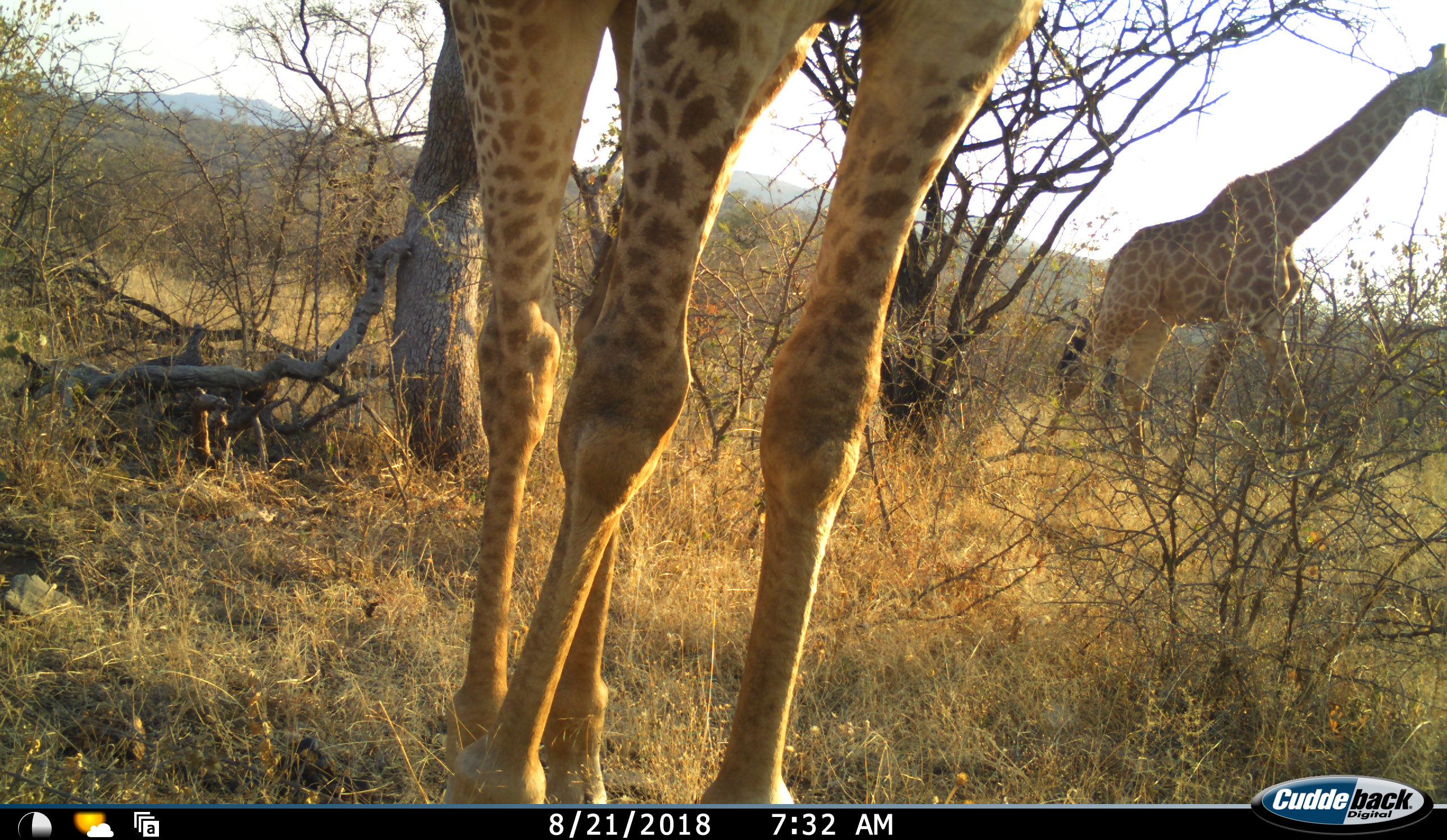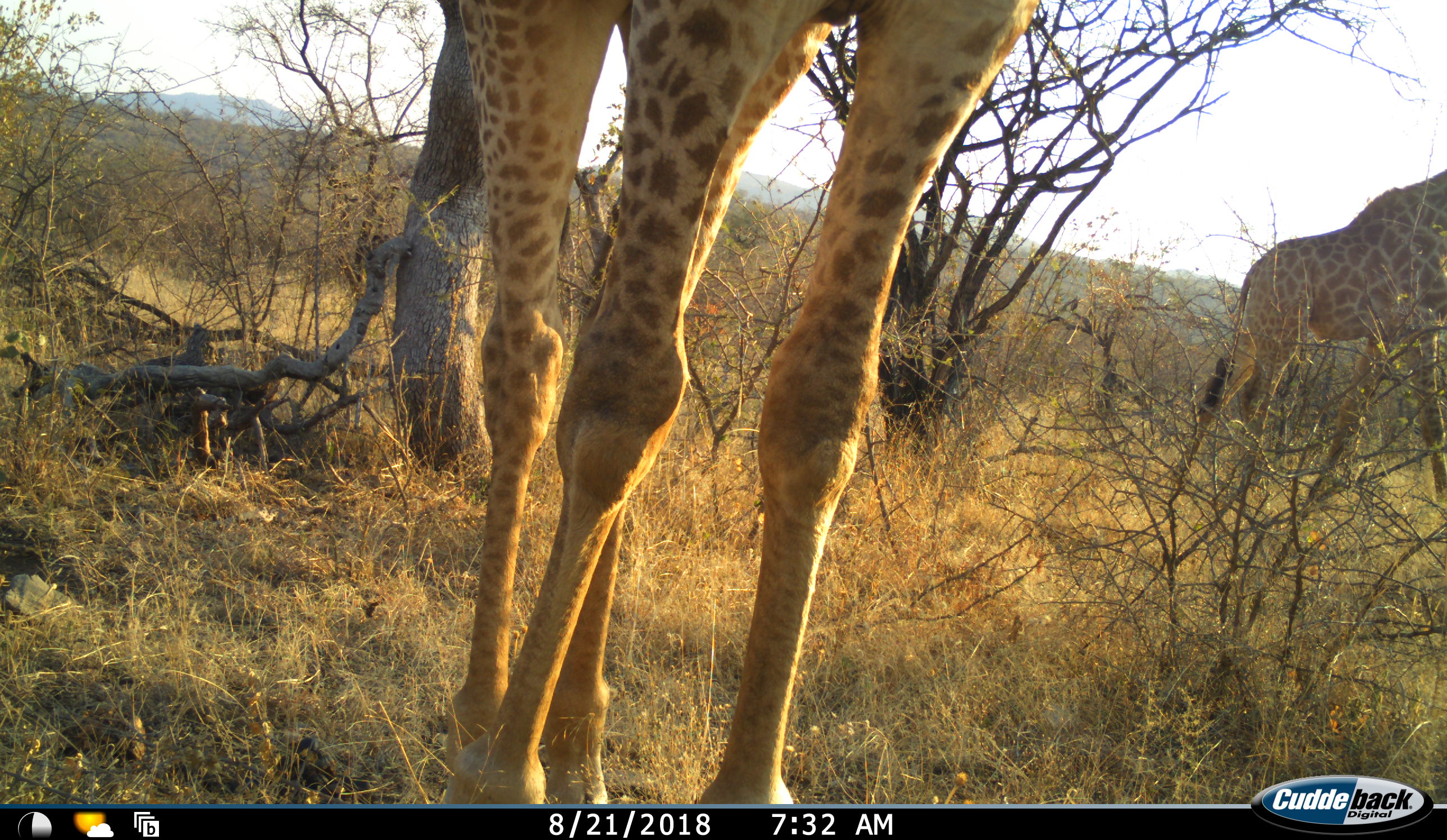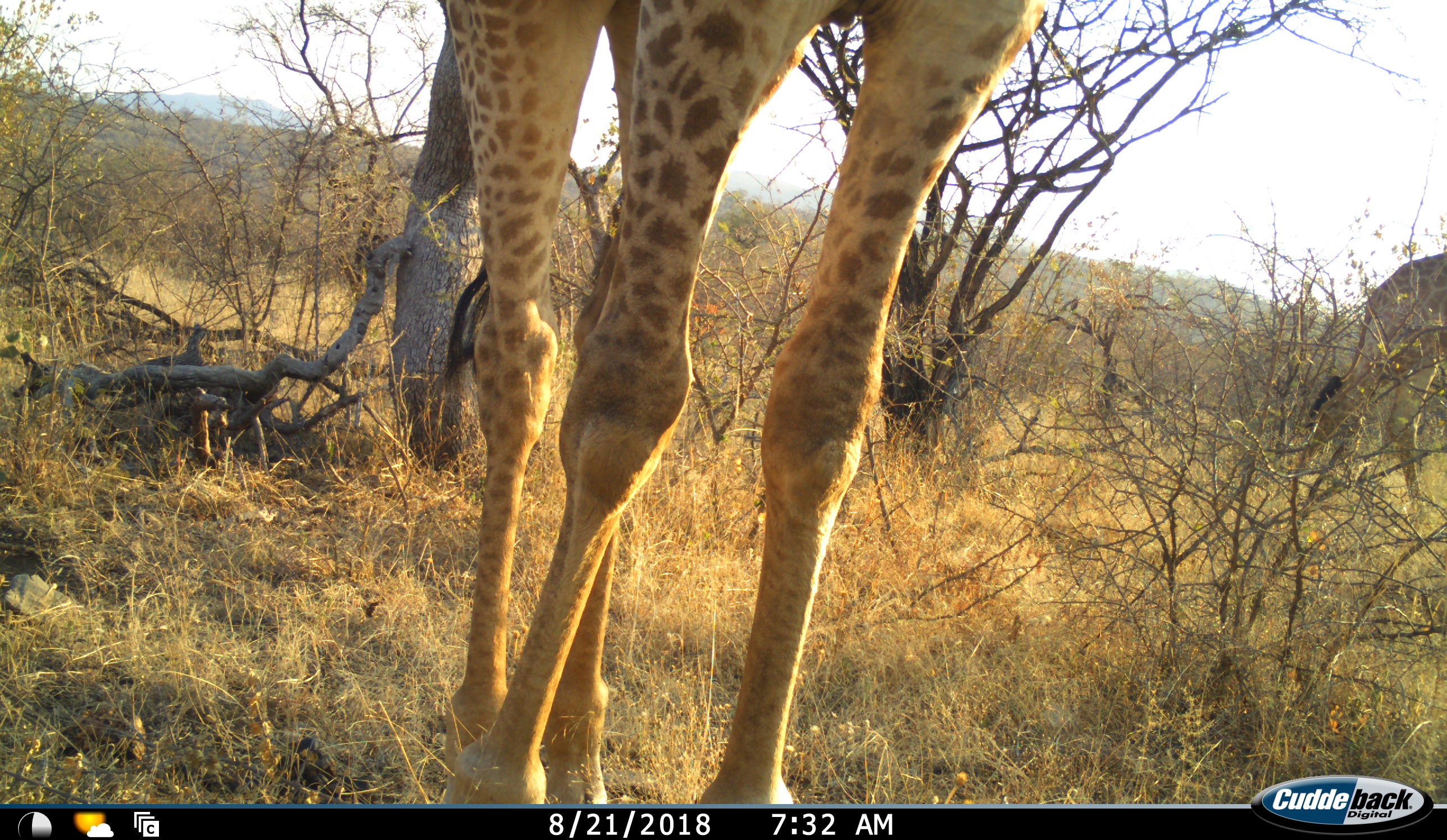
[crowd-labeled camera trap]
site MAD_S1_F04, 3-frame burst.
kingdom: Animalia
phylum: Chordata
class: Mammalia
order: Artiodactyla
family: Giraffidae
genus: Giraffa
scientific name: Giraffa camelopardalis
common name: giraffe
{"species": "giraffe (Giraffa camelopardalis)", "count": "2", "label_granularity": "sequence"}